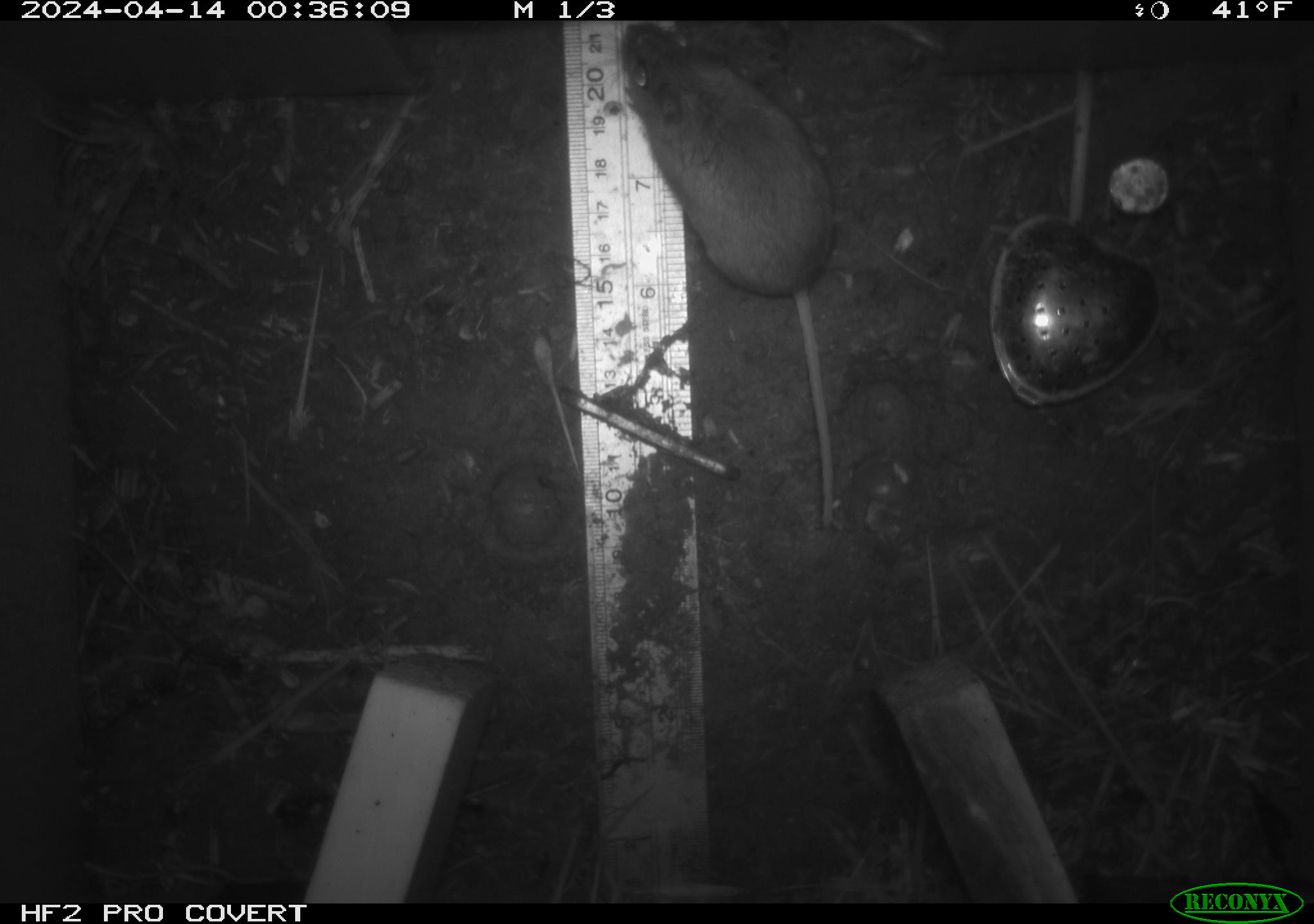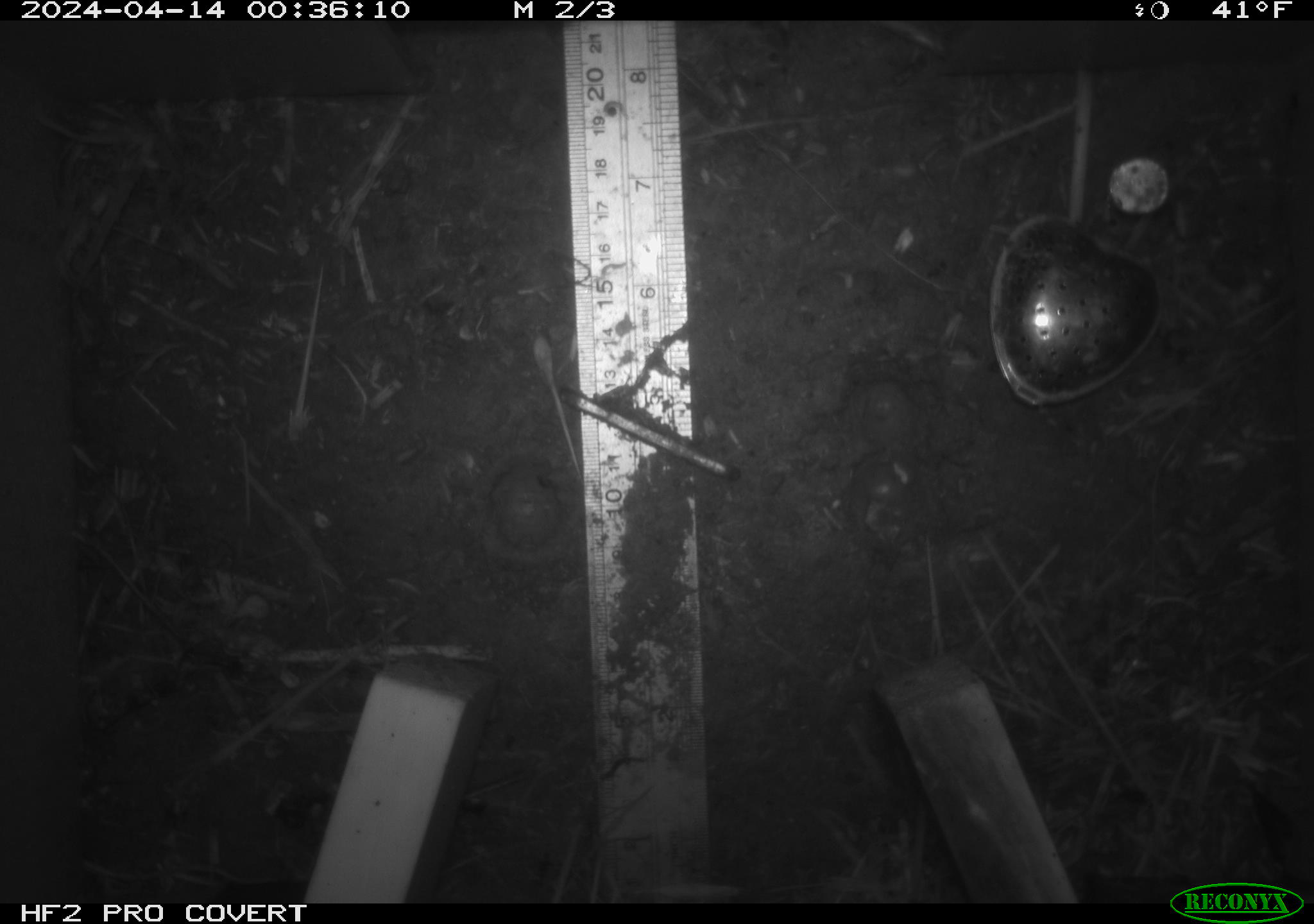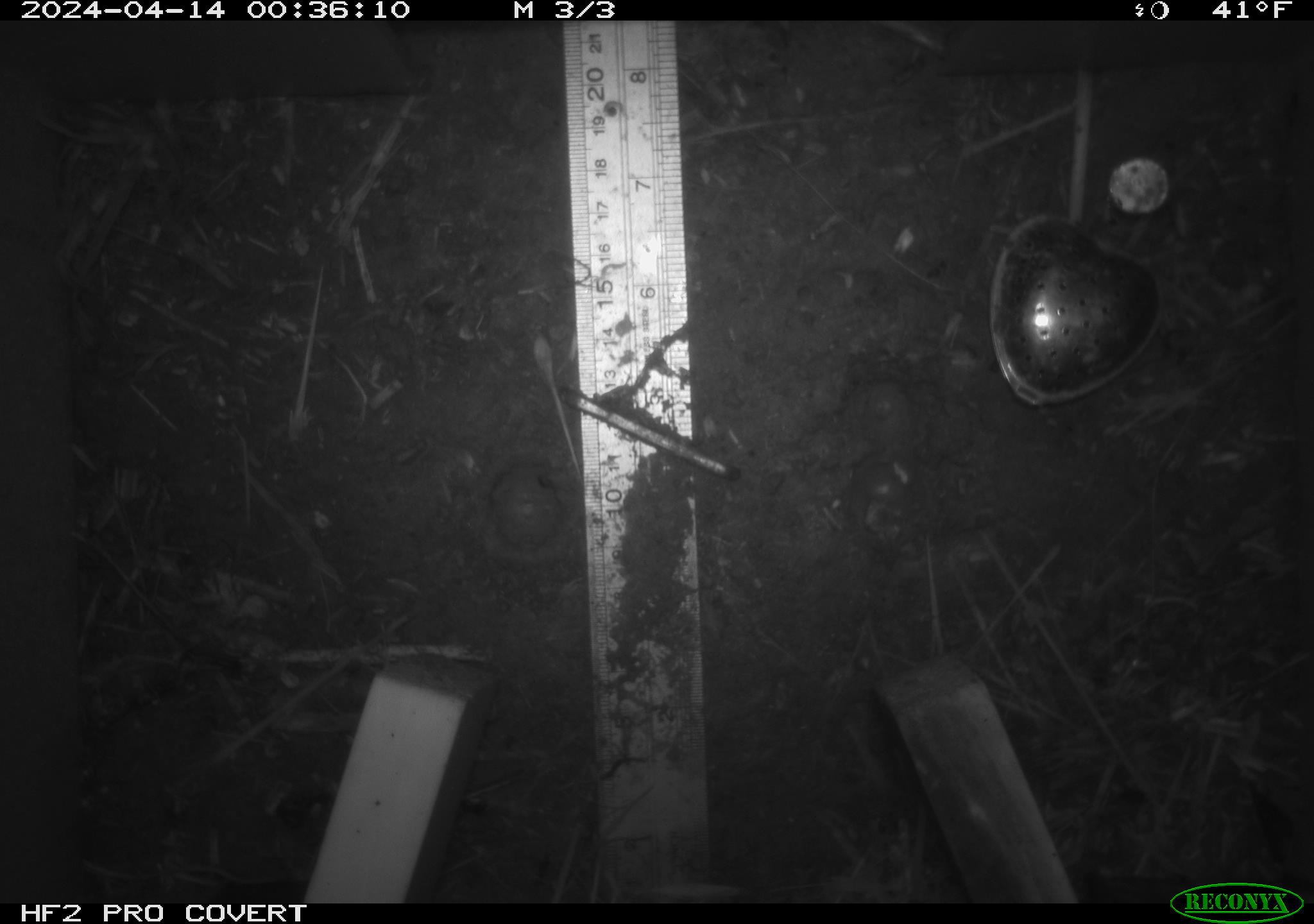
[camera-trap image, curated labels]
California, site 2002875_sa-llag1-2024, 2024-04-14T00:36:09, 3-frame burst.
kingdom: Animalia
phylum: Chordata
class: Mammalia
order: Rodentia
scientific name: Rodentia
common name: mouse species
Mouse species (Rodentia).